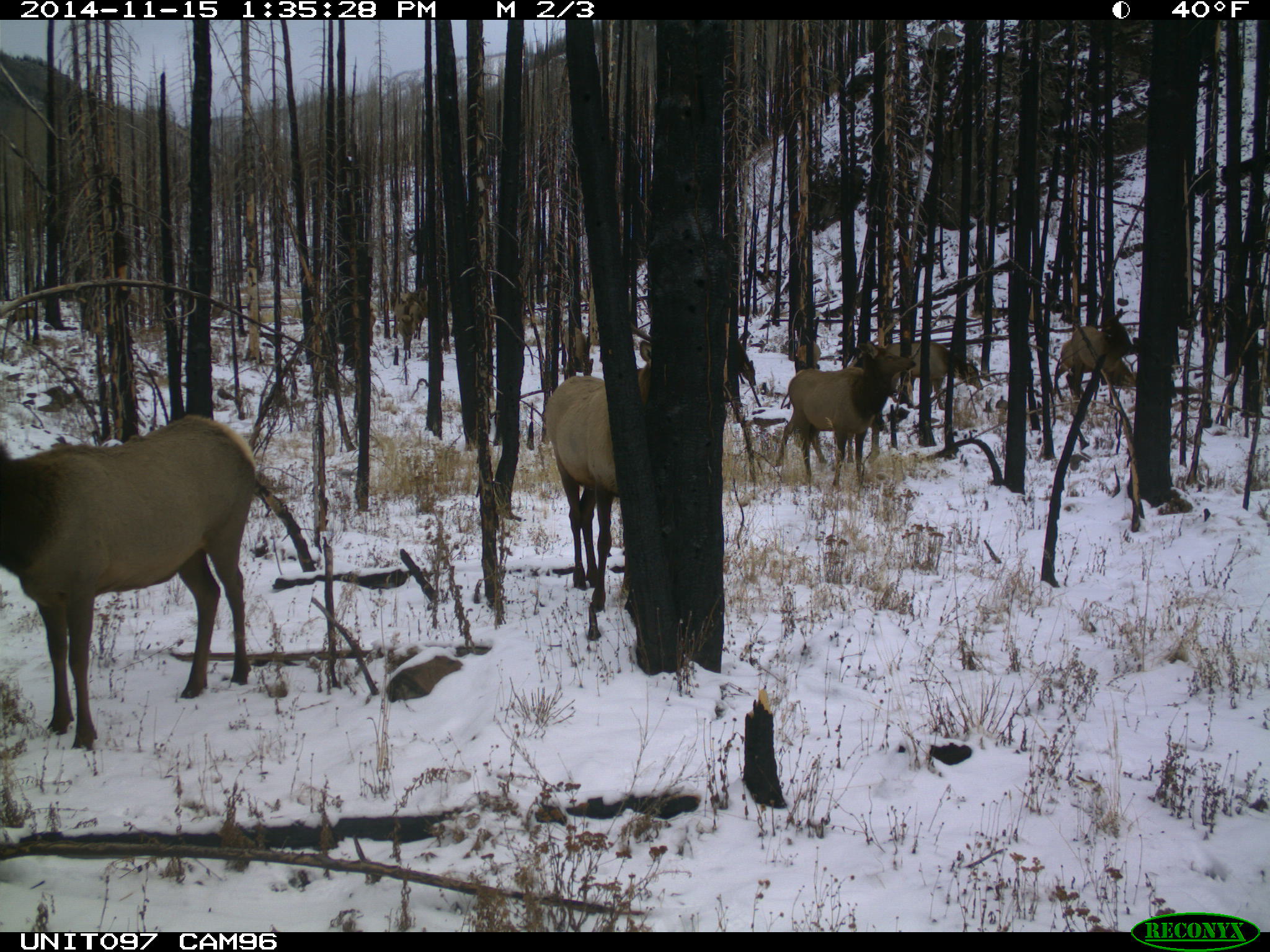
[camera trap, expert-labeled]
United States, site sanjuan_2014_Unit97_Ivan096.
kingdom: Animalia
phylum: Chordata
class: Mammalia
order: Artiodactyla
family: Cervidae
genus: Cervus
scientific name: Cervus elaphus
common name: red deer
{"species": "Cervus elaphus (red deer)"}